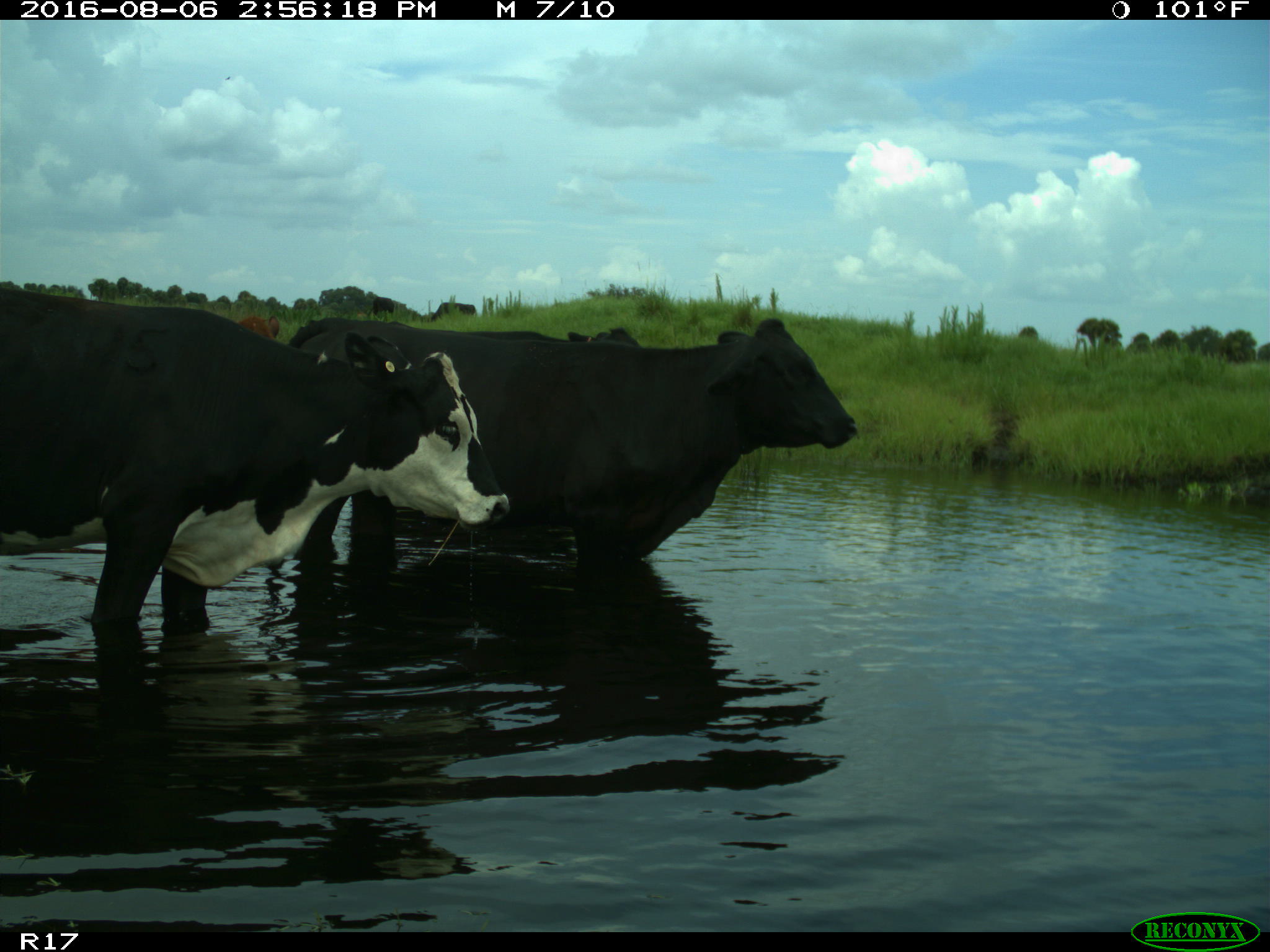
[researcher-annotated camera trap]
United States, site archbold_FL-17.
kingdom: Animalia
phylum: Chordata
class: Mammalia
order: Artiodactyla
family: Bovidae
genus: Bos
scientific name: Bos taurus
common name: domestic cow